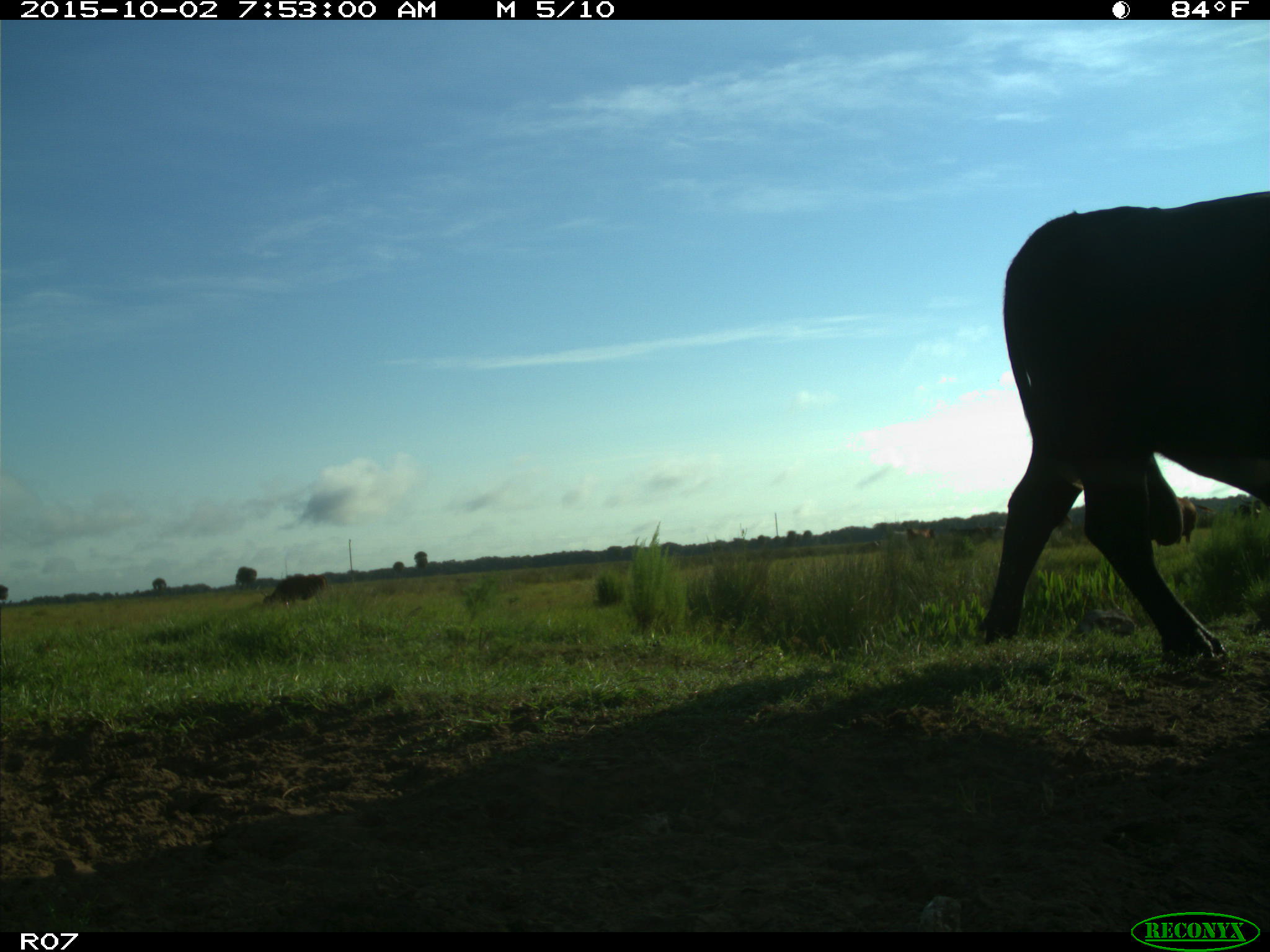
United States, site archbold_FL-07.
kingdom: Animalia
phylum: Chordata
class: Mammalia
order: Artiodactyla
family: Bovidae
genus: Bos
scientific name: Bos taurus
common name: domestic cow